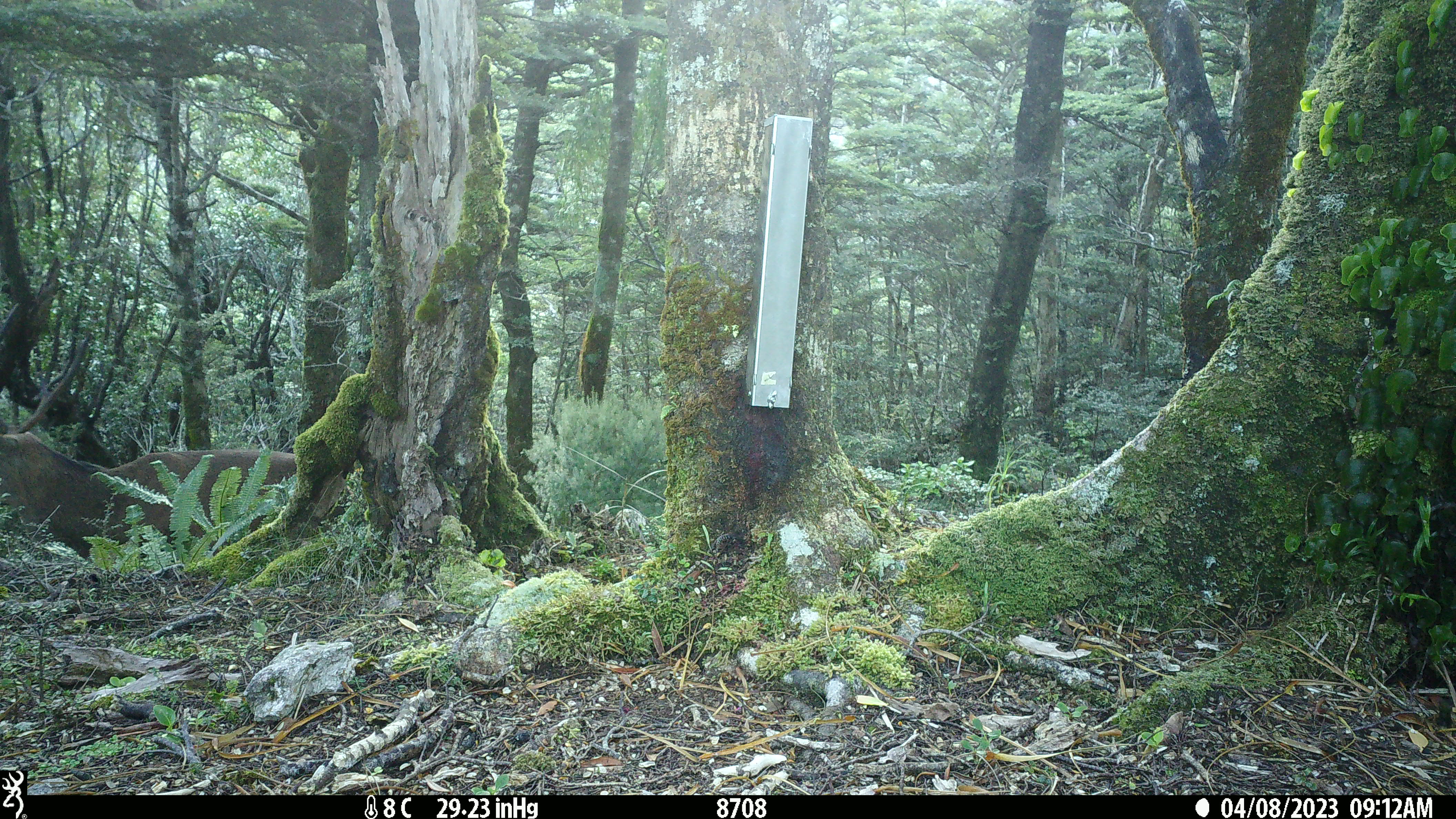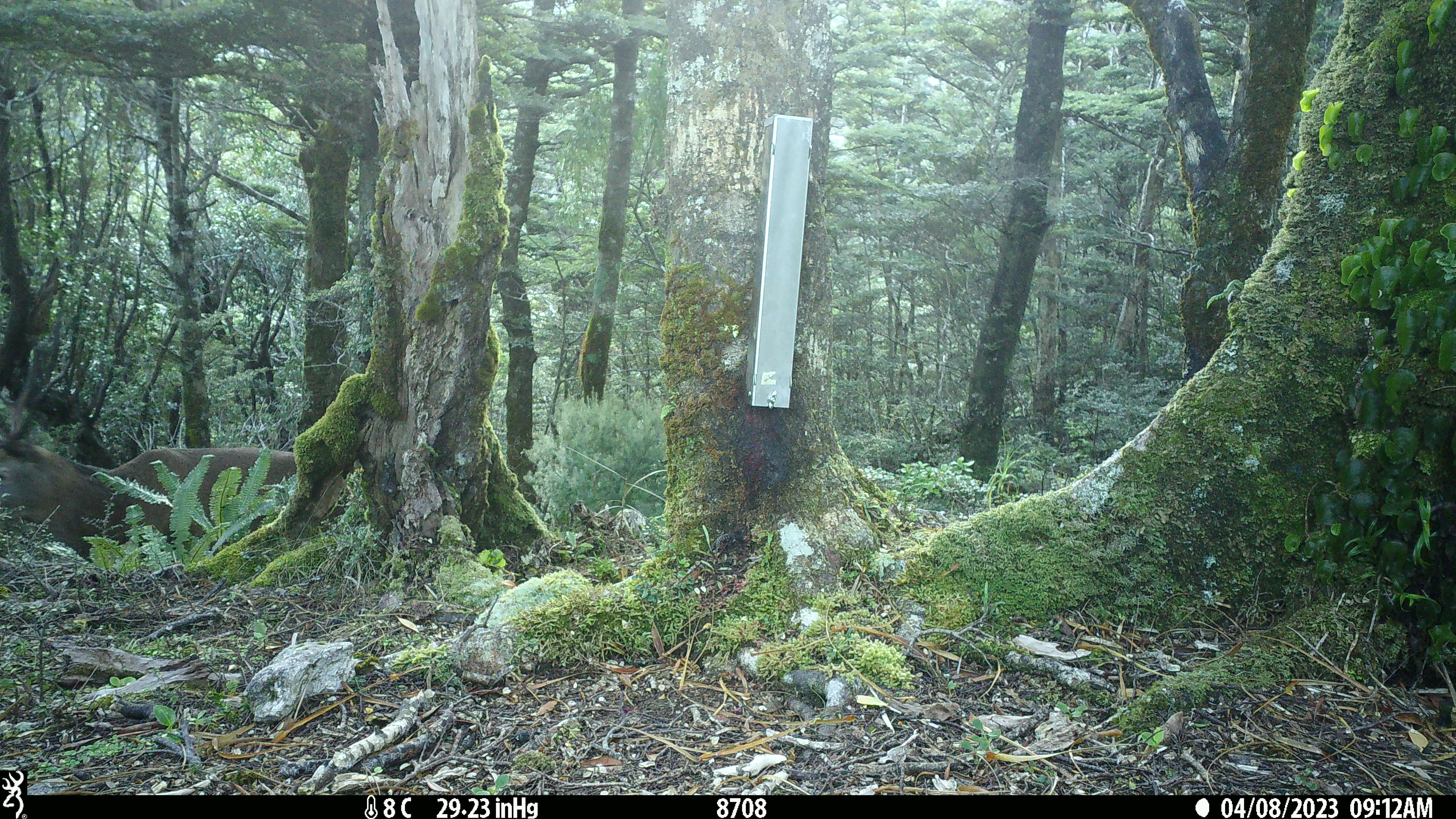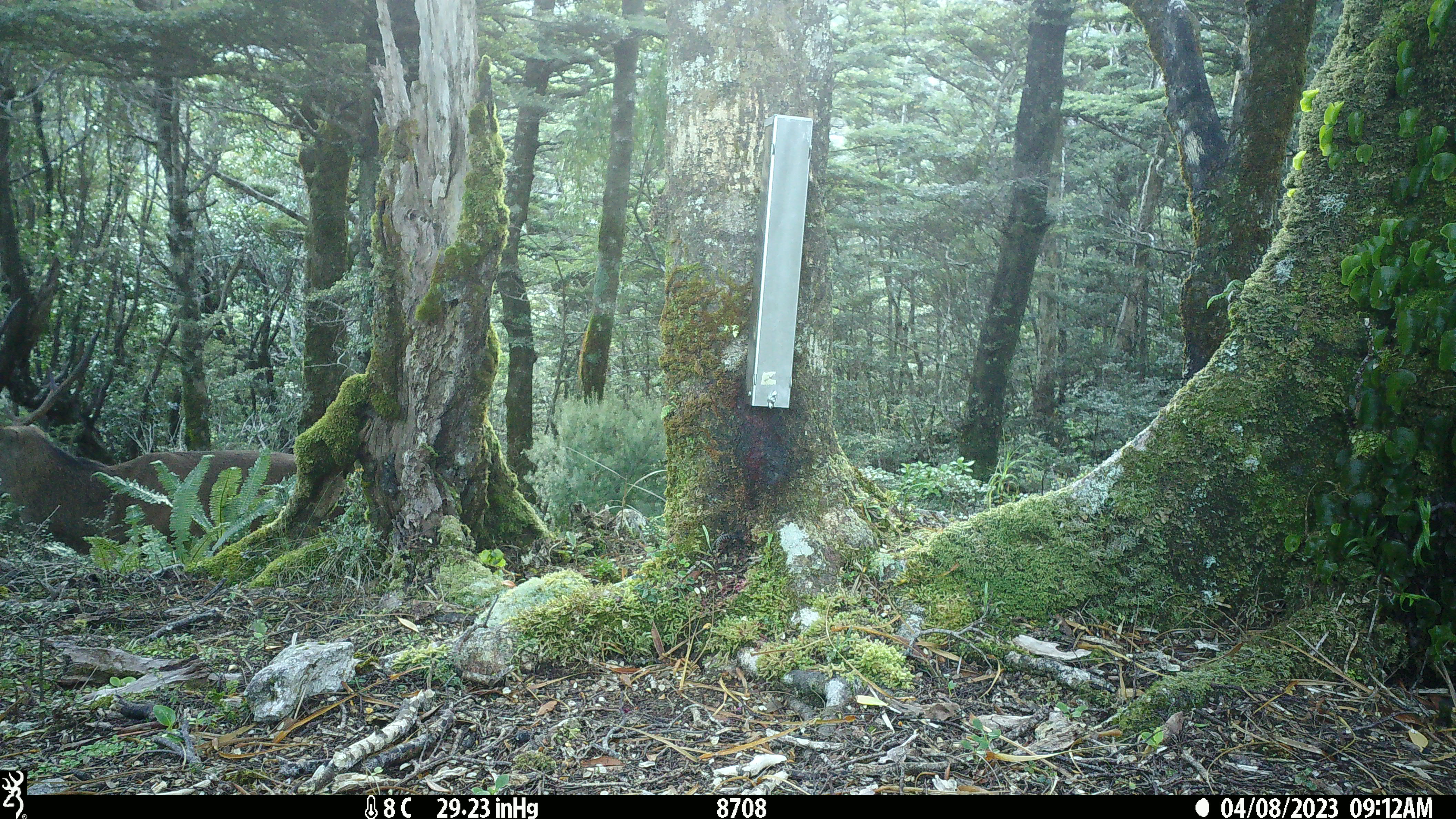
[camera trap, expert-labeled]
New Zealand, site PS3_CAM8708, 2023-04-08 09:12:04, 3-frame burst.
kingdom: Animalia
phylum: Chordata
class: Mammalia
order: Artiodactyla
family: Cervidae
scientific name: Cervidae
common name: deer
Deer (Cervidae).